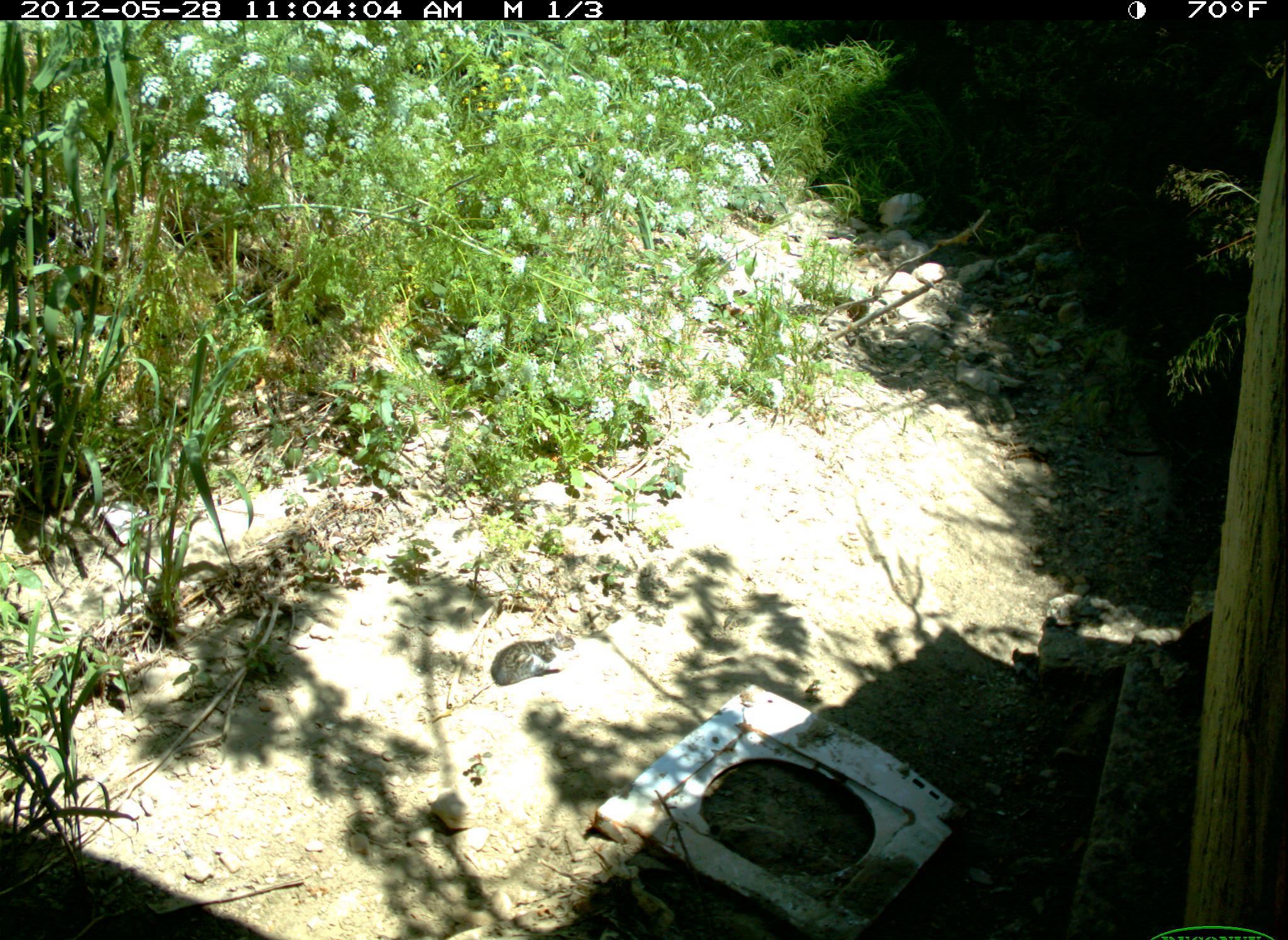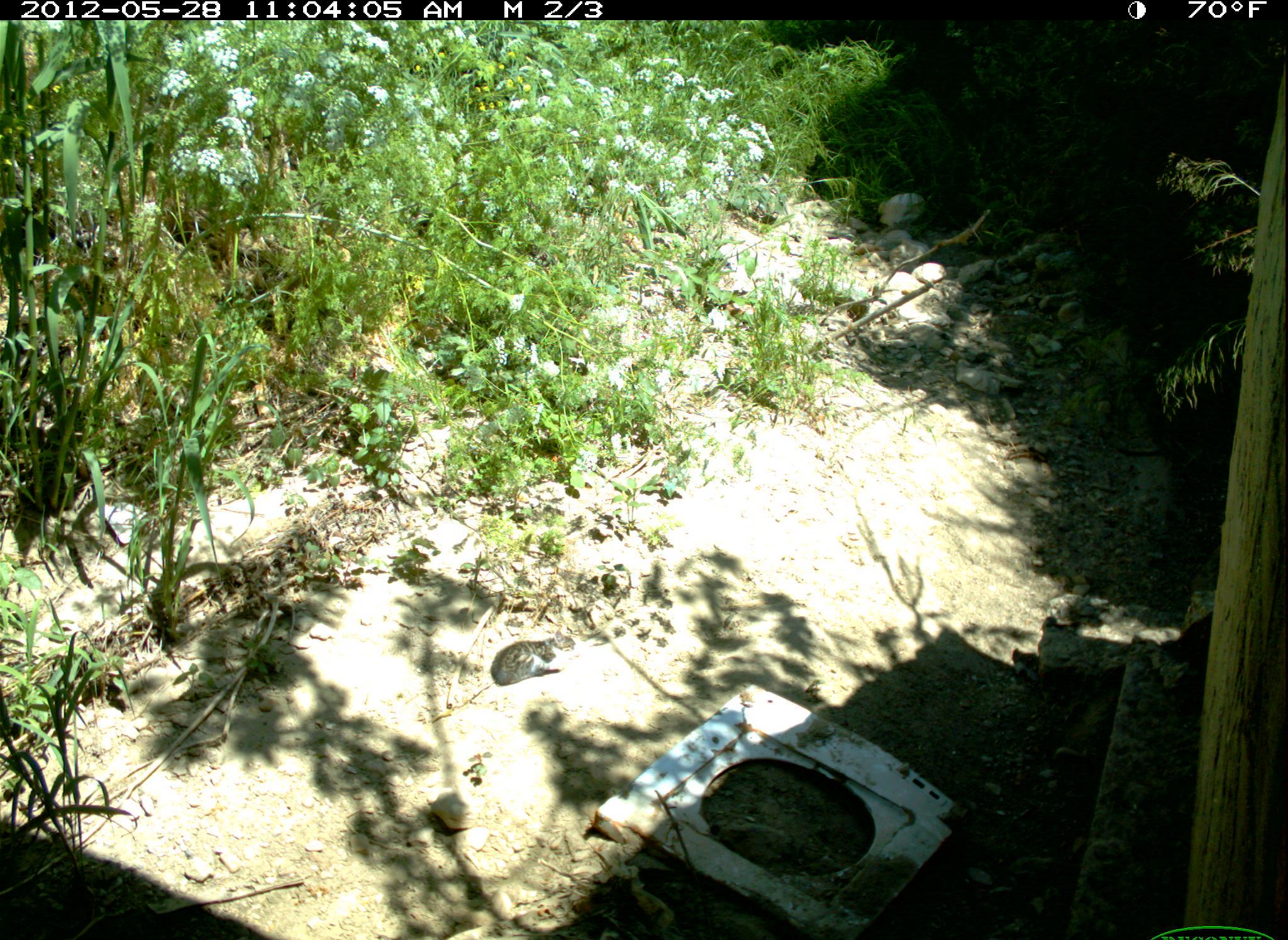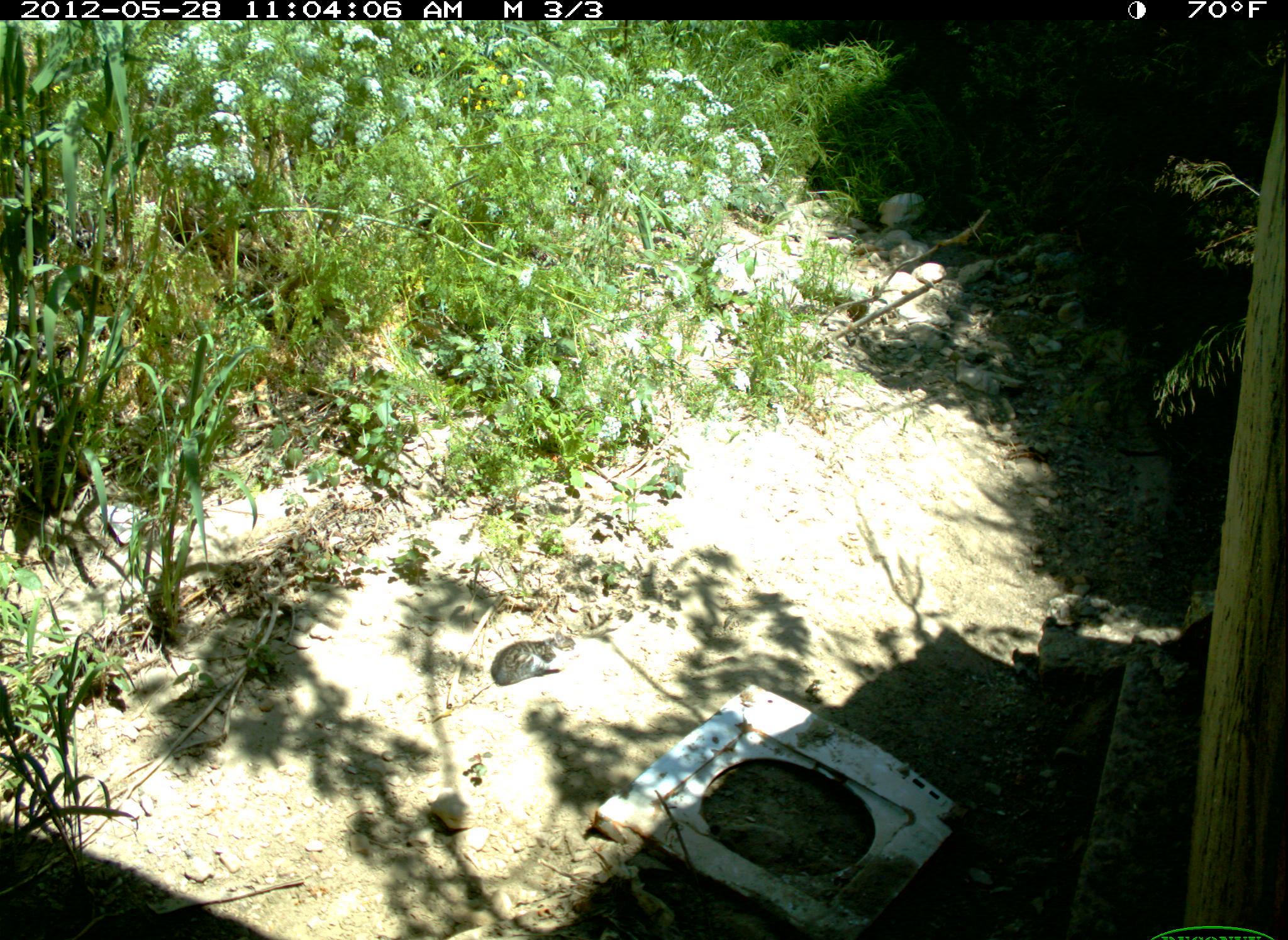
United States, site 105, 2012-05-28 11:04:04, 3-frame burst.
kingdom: Animalia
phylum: Chordata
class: Mammalia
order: Carnivora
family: Felidae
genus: Felis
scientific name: Felis catus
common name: cat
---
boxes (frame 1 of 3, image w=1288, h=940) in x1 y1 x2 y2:
cat: 478 623 602 715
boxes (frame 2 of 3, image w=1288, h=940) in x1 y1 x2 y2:
cat: 486 627 588 694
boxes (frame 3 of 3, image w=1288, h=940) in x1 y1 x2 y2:
cat: 480 622 578 709